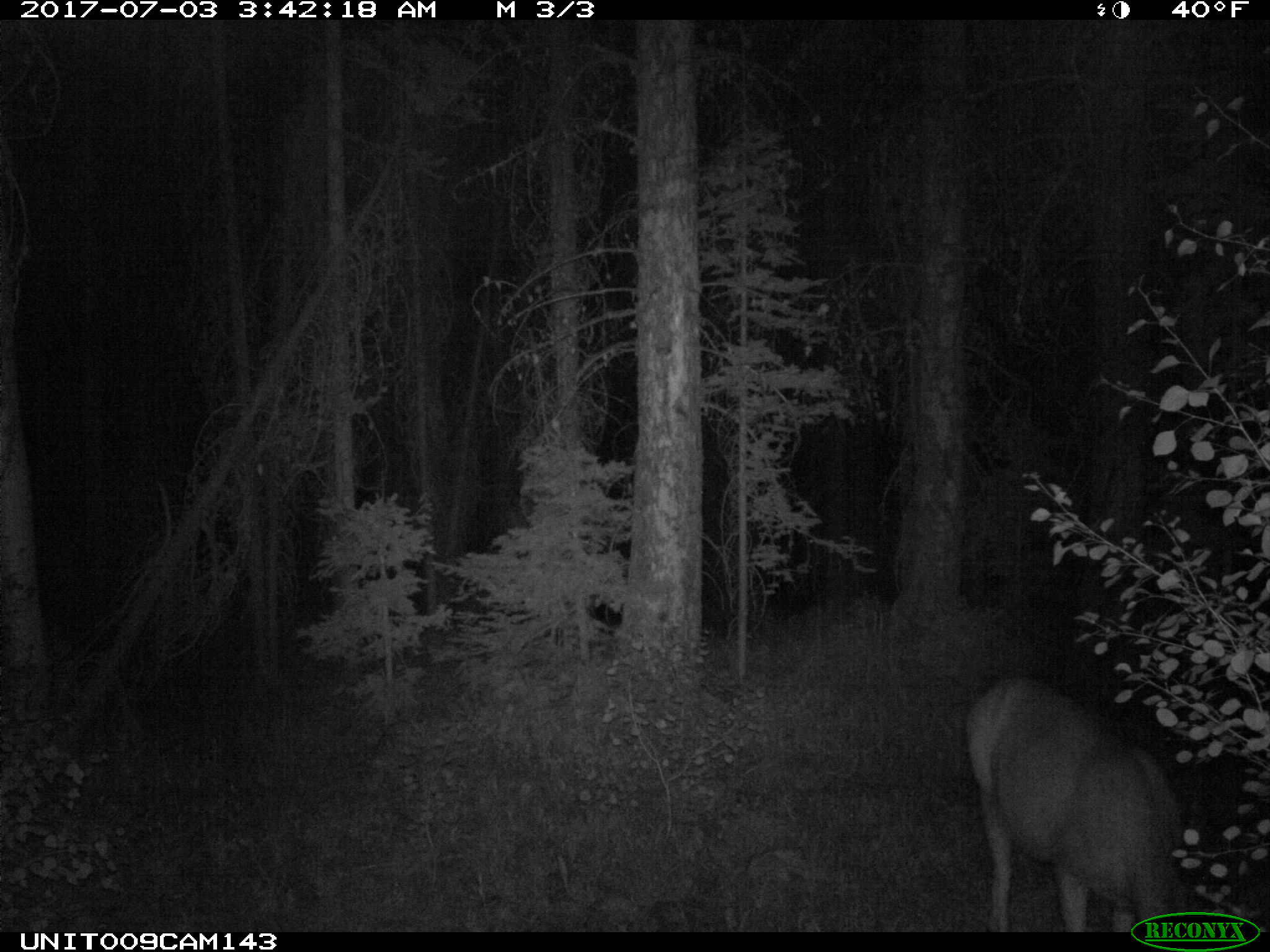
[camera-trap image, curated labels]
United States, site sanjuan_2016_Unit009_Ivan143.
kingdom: Animalia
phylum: Chordata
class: Mammalia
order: Artiodactyla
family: Cervidae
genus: Odocoileus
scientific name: Odocoileus hemionus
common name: mule deer